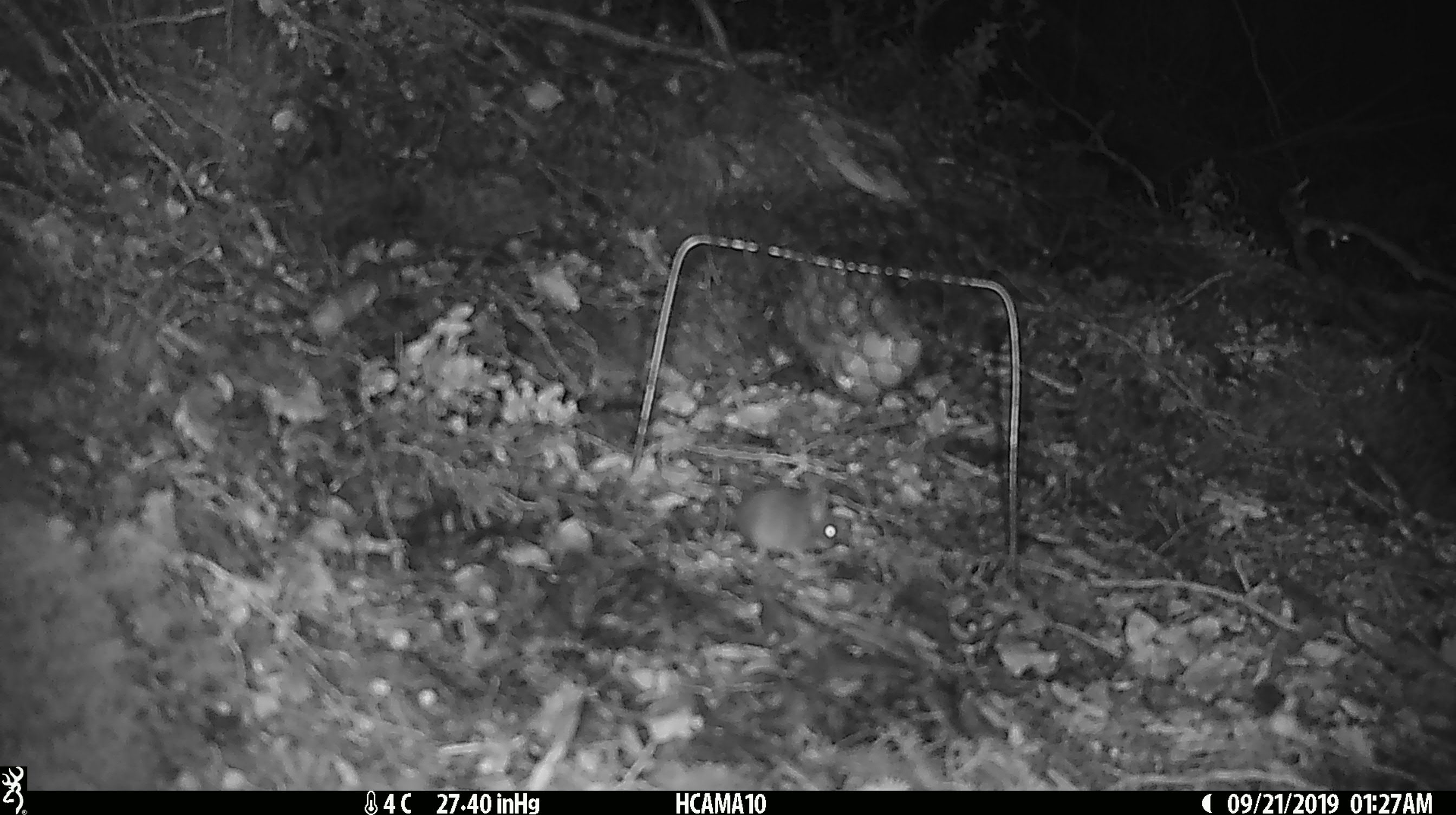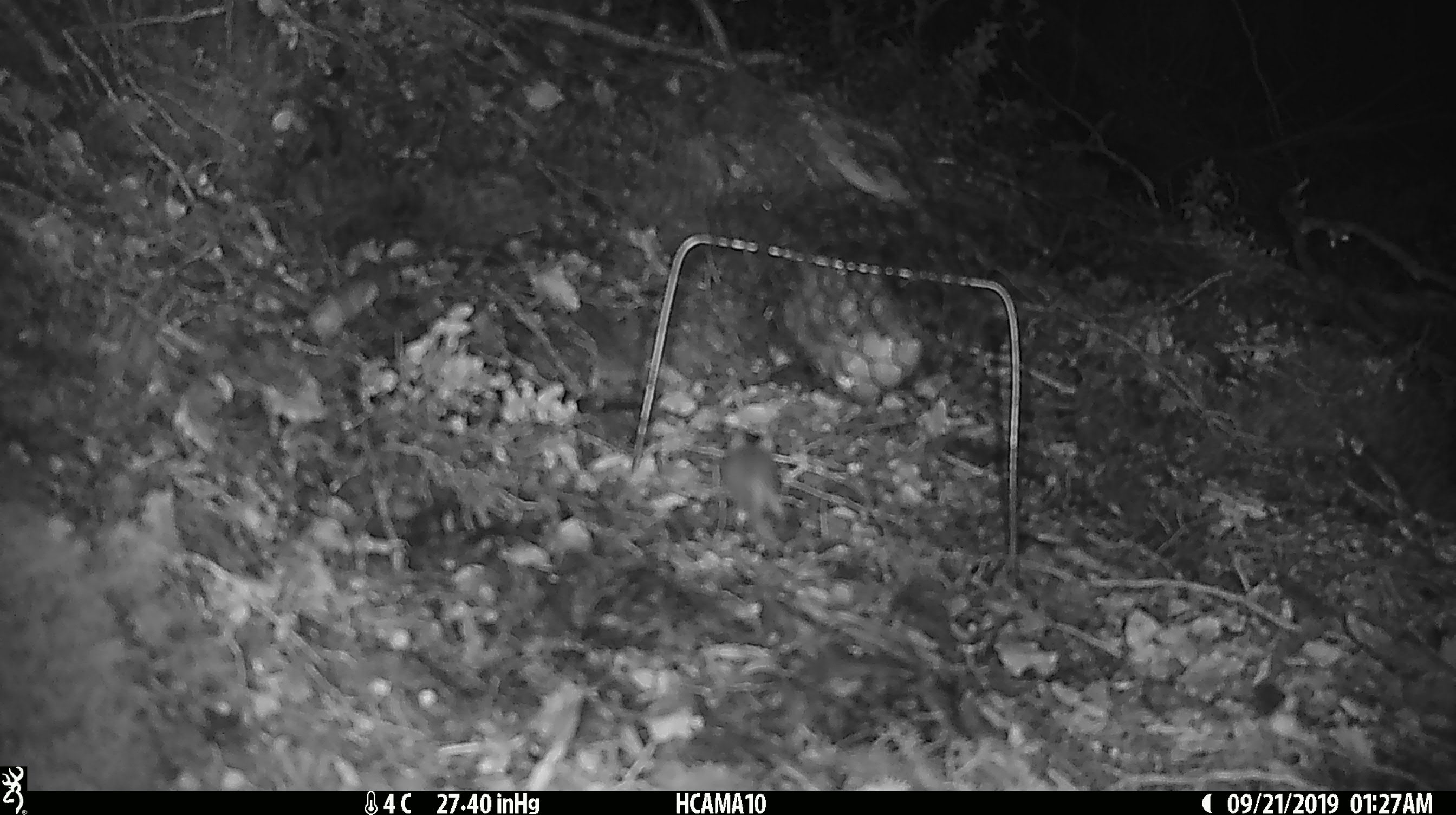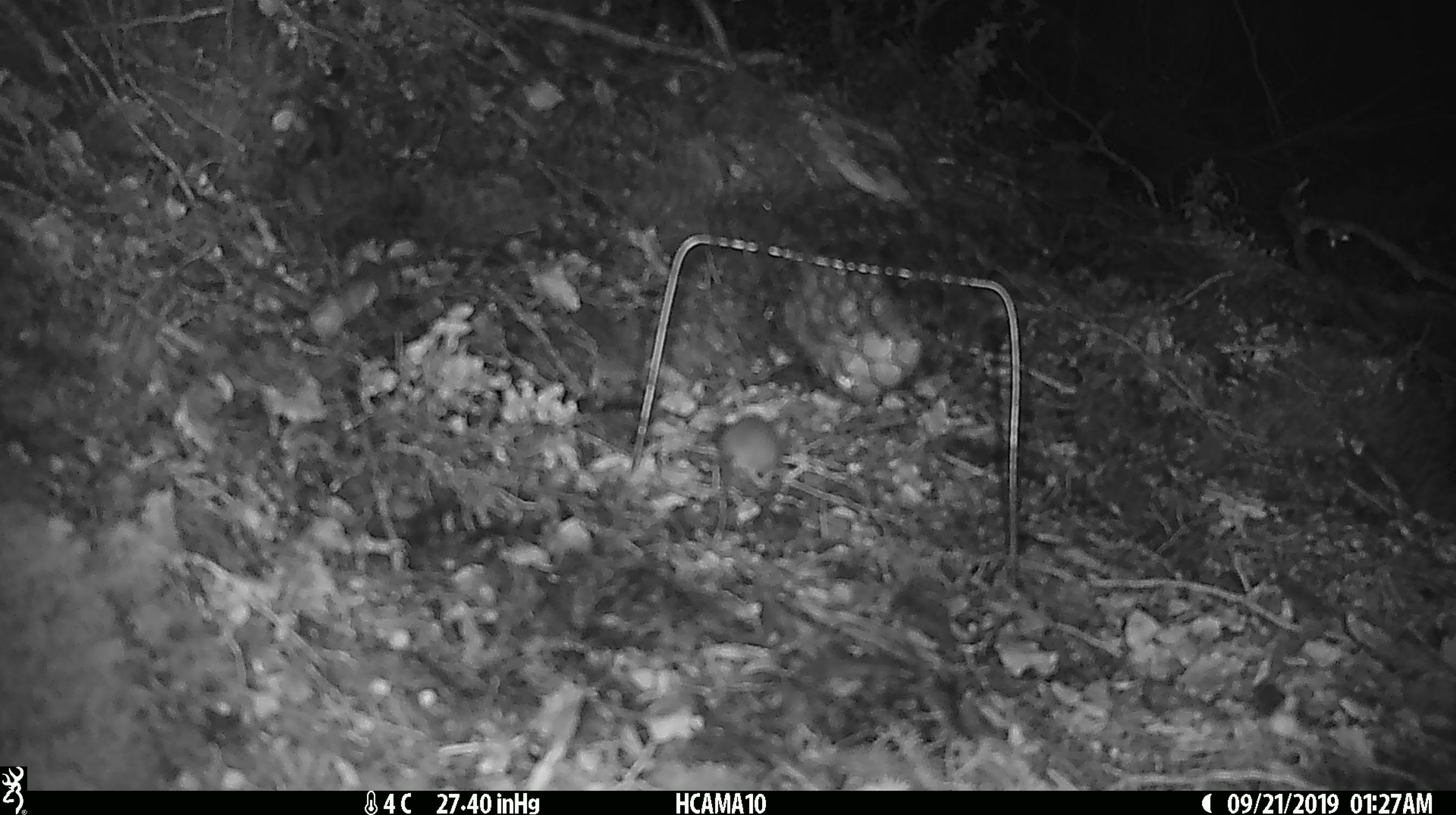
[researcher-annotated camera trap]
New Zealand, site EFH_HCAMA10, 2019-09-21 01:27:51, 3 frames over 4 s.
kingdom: Animalia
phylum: Chordata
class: Mammalia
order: Rodentia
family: Muridae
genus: Mus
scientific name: Mus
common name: mouse